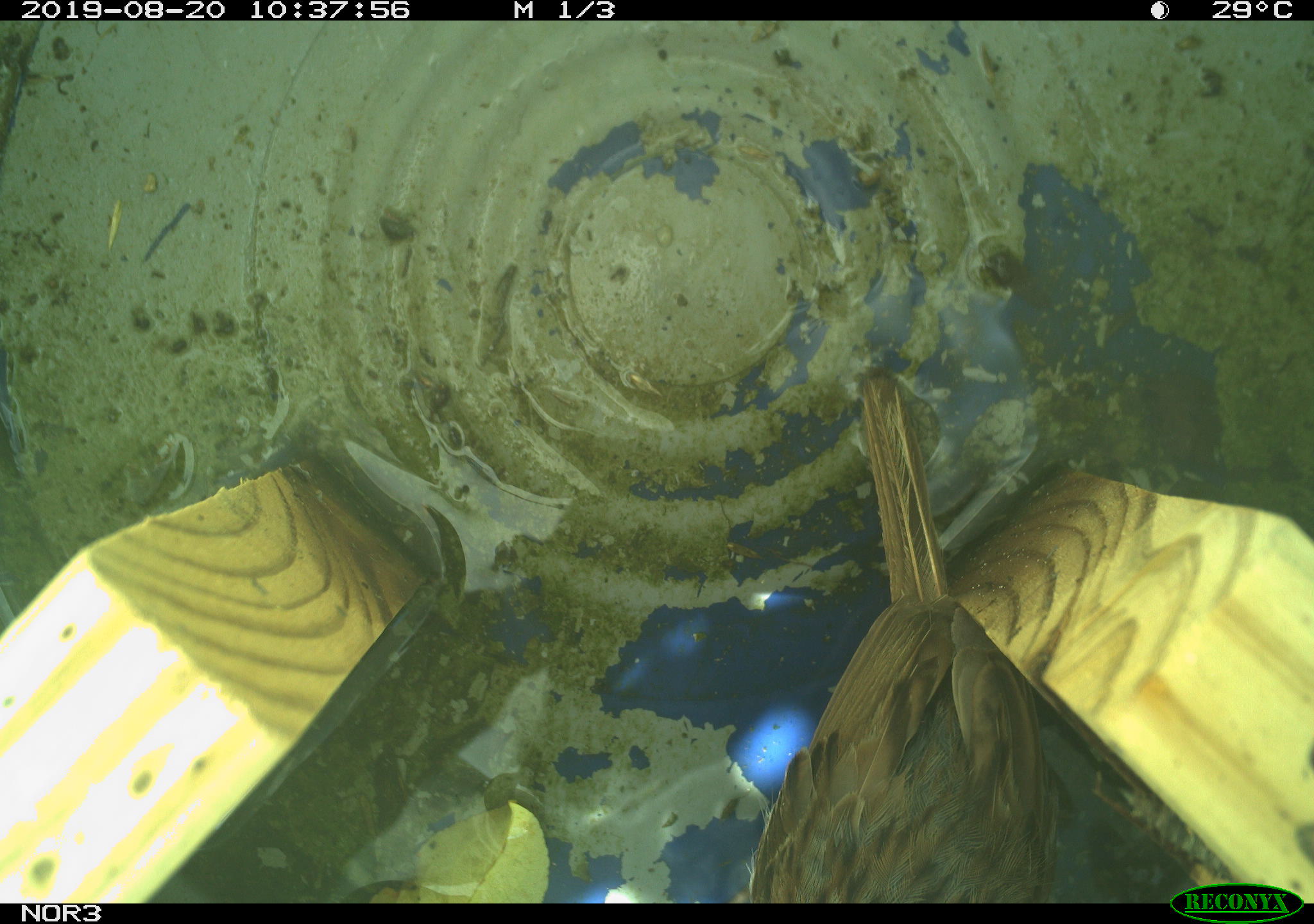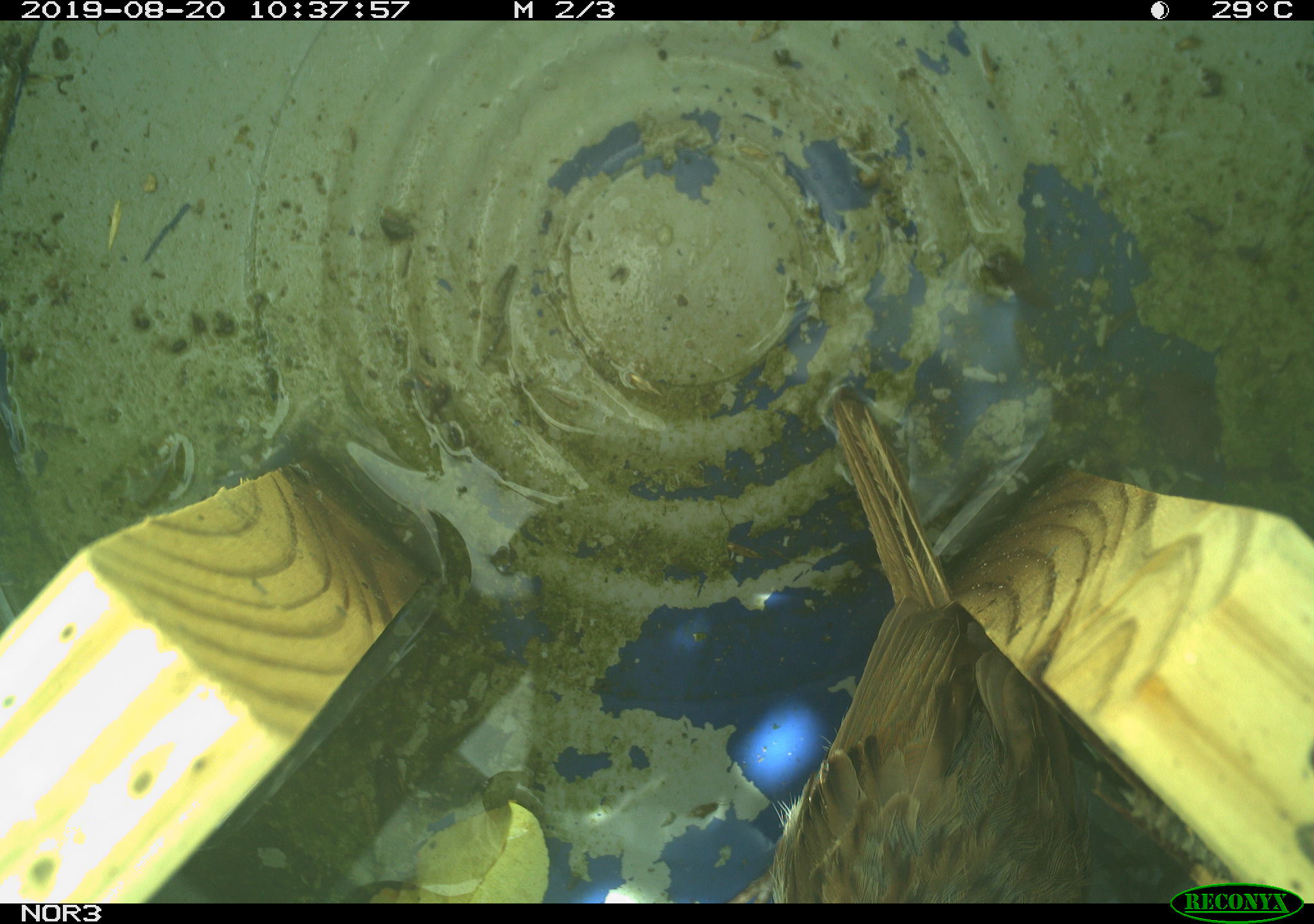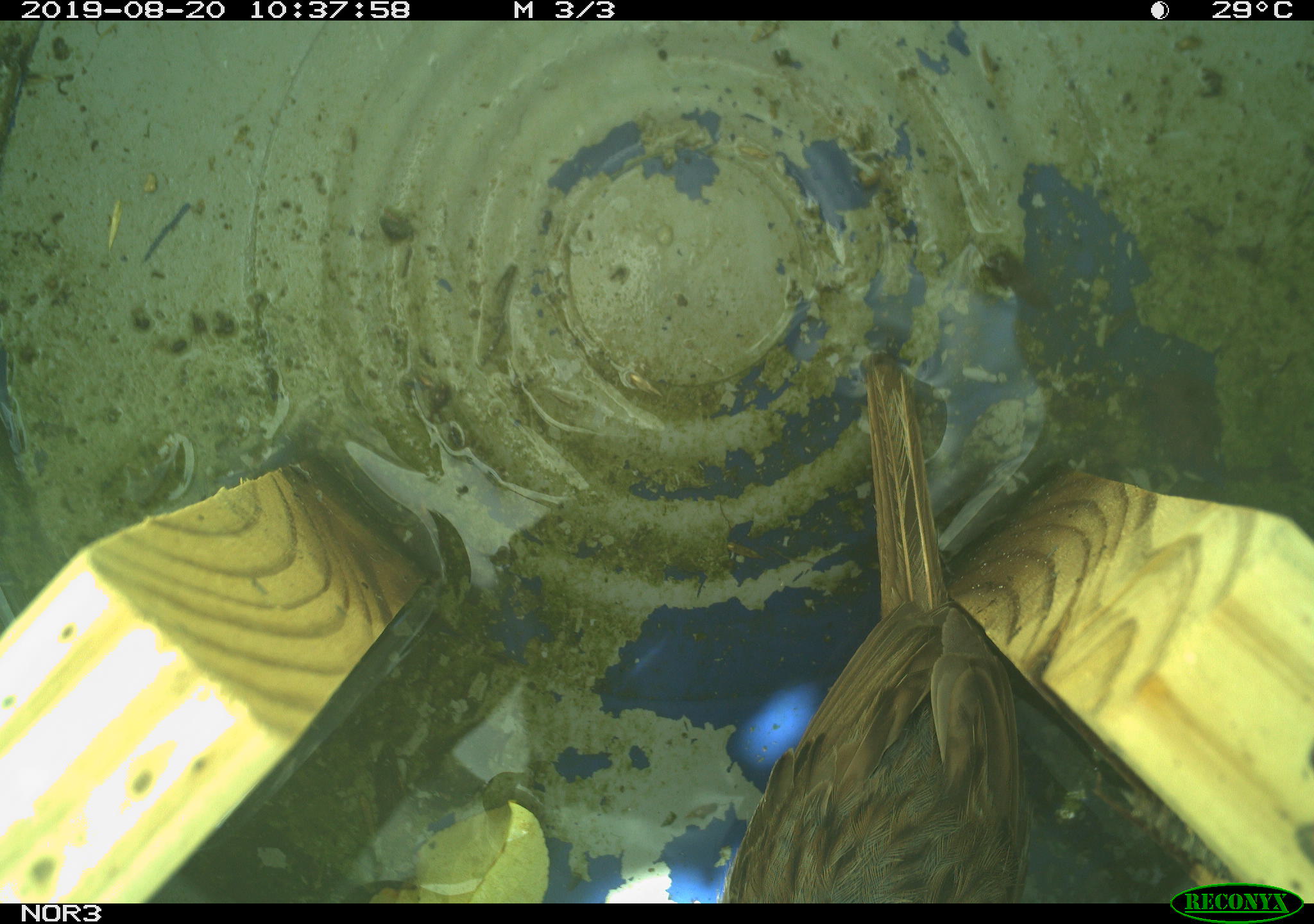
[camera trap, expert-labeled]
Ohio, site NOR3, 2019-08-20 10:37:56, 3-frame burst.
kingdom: Animalia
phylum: Chordata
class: Aves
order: Passeriformes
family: Passerellidae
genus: Melospiza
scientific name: Melospiza melodia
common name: song sparrow